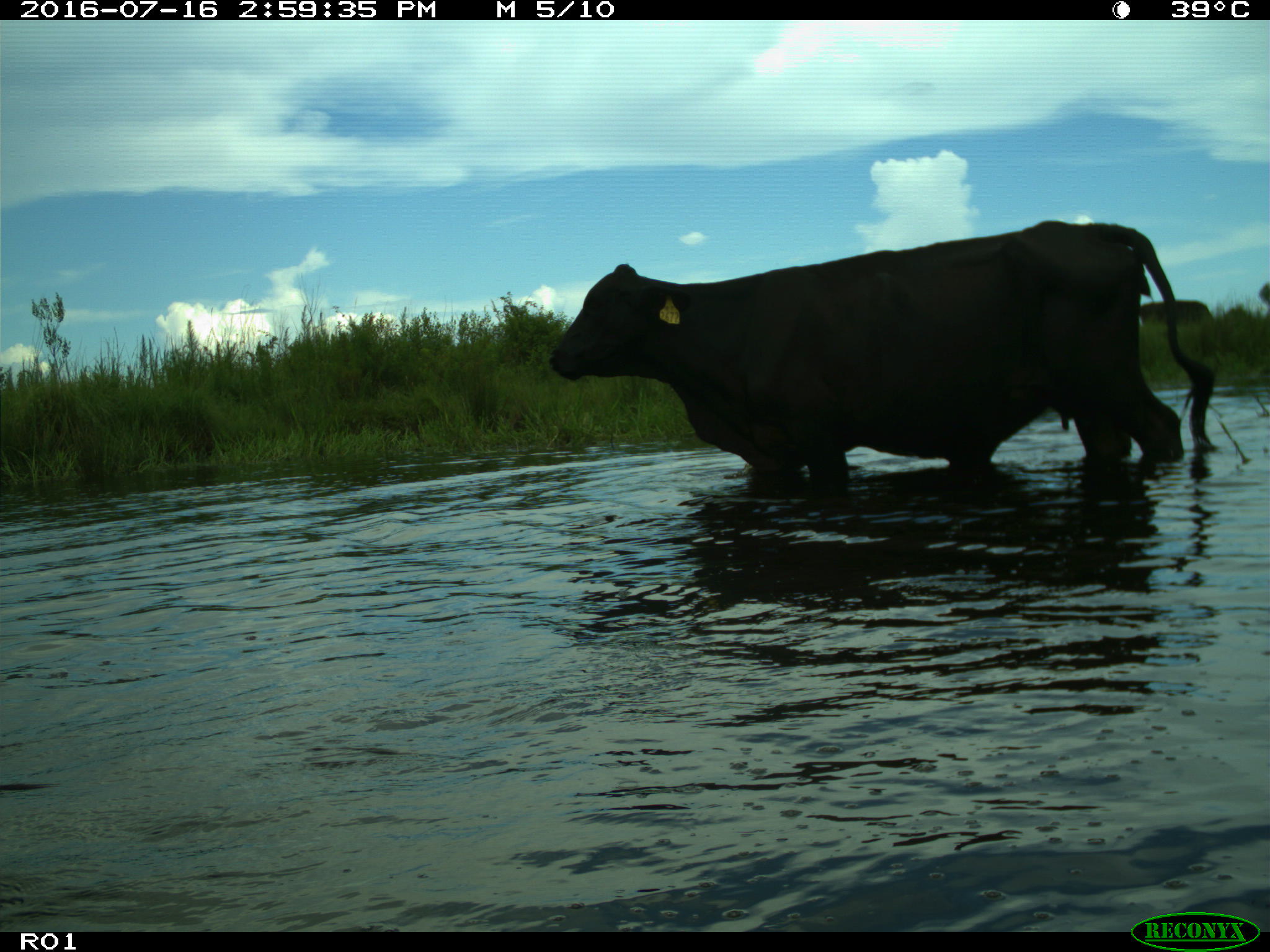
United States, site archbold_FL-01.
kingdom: Animalia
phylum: Chordata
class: Mammalia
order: Artiodactyla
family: Bovidae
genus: Bos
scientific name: Bos taurus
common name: domestic cow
Bos taurus (domestic cow).